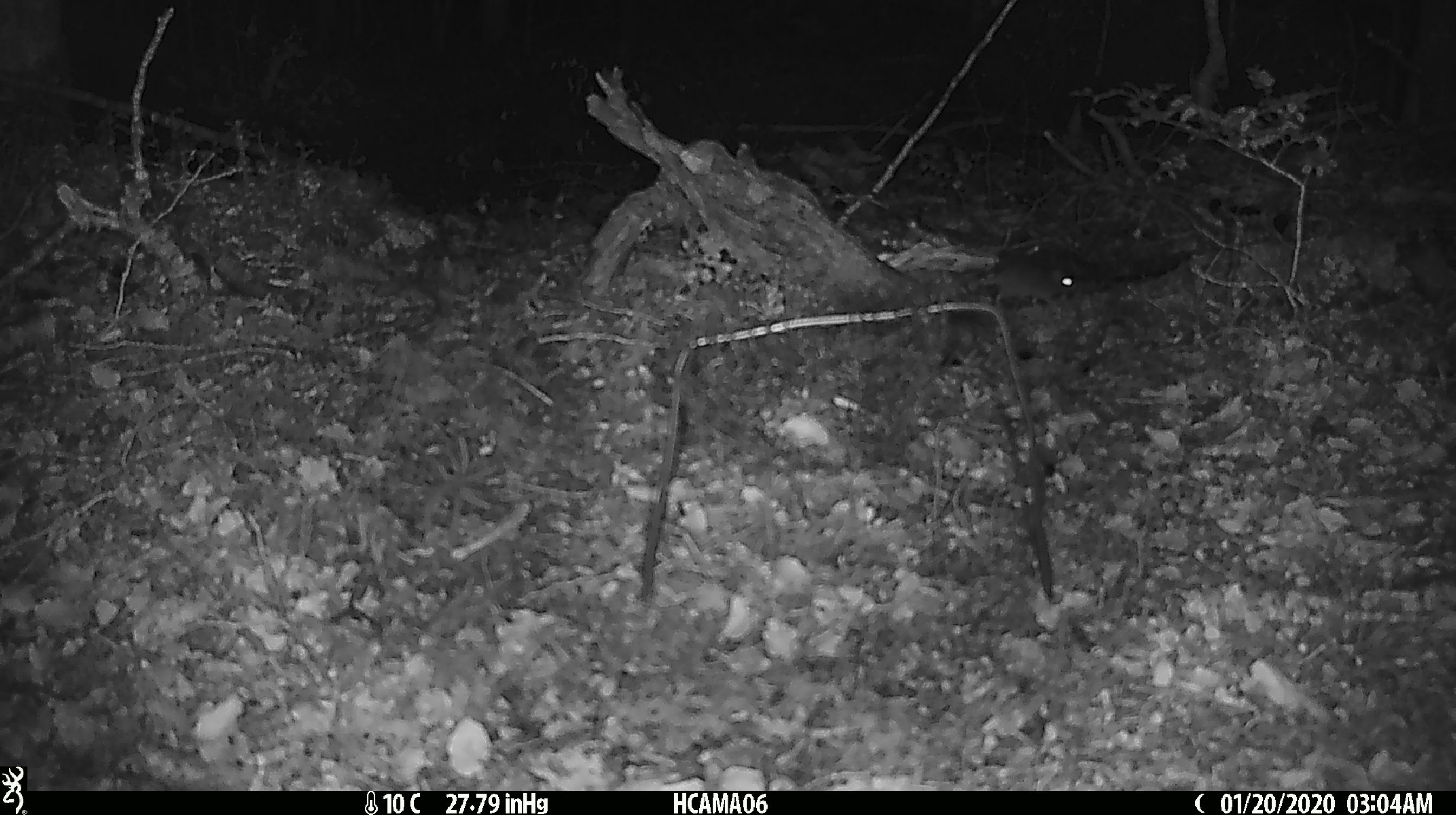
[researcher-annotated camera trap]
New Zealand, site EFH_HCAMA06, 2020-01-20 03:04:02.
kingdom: Animalia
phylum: Chordata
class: Mammalia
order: Rodentia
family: Muridae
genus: Mus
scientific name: Mus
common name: mouse